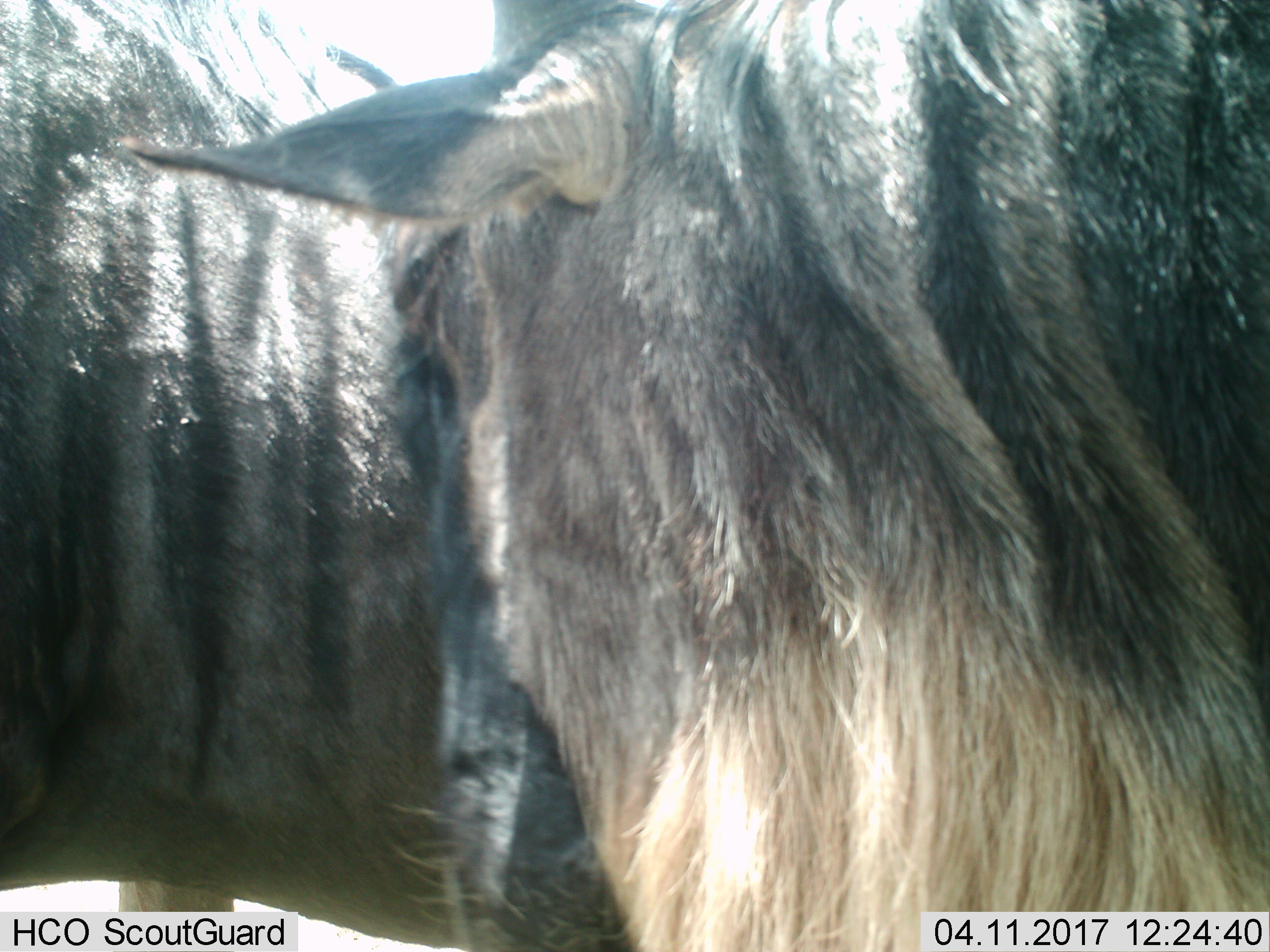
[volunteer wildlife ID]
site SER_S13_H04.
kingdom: Animalia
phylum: Chordata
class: Mammalia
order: Artiodactyla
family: Bovidae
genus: Connochaetes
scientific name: Connochaetes taurinus taurinus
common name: blue wildebeest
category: wildebeestblue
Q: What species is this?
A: Wildebeestblue (blue wildebeest) (Connochaetes taurinus taurinus).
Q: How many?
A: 2.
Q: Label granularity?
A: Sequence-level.